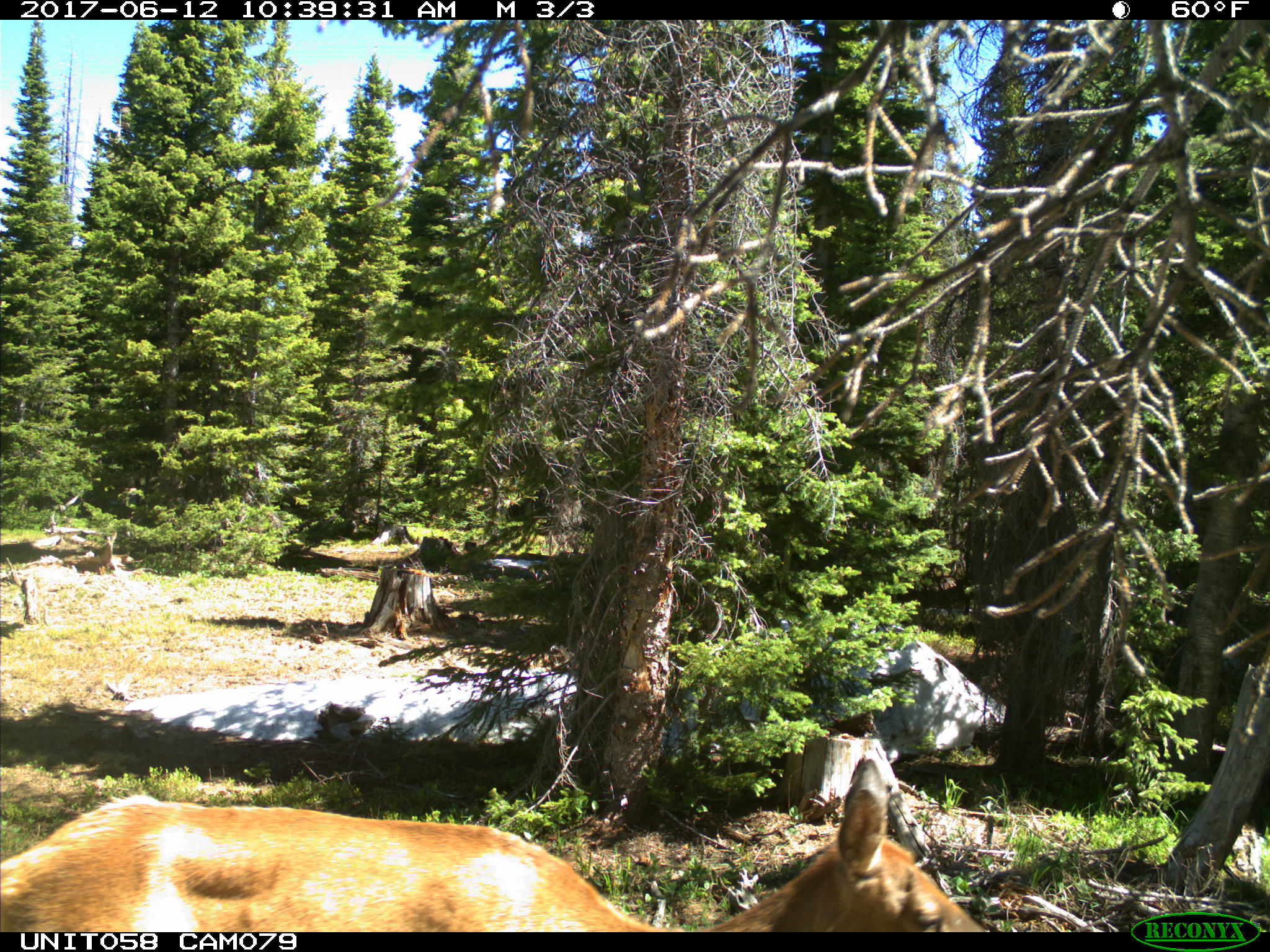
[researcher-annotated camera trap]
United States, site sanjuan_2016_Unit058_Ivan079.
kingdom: Animalia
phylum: Chordata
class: Mammalia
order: Artiodactyla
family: Cervidae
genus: Cervus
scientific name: Cervus elaphus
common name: red deer